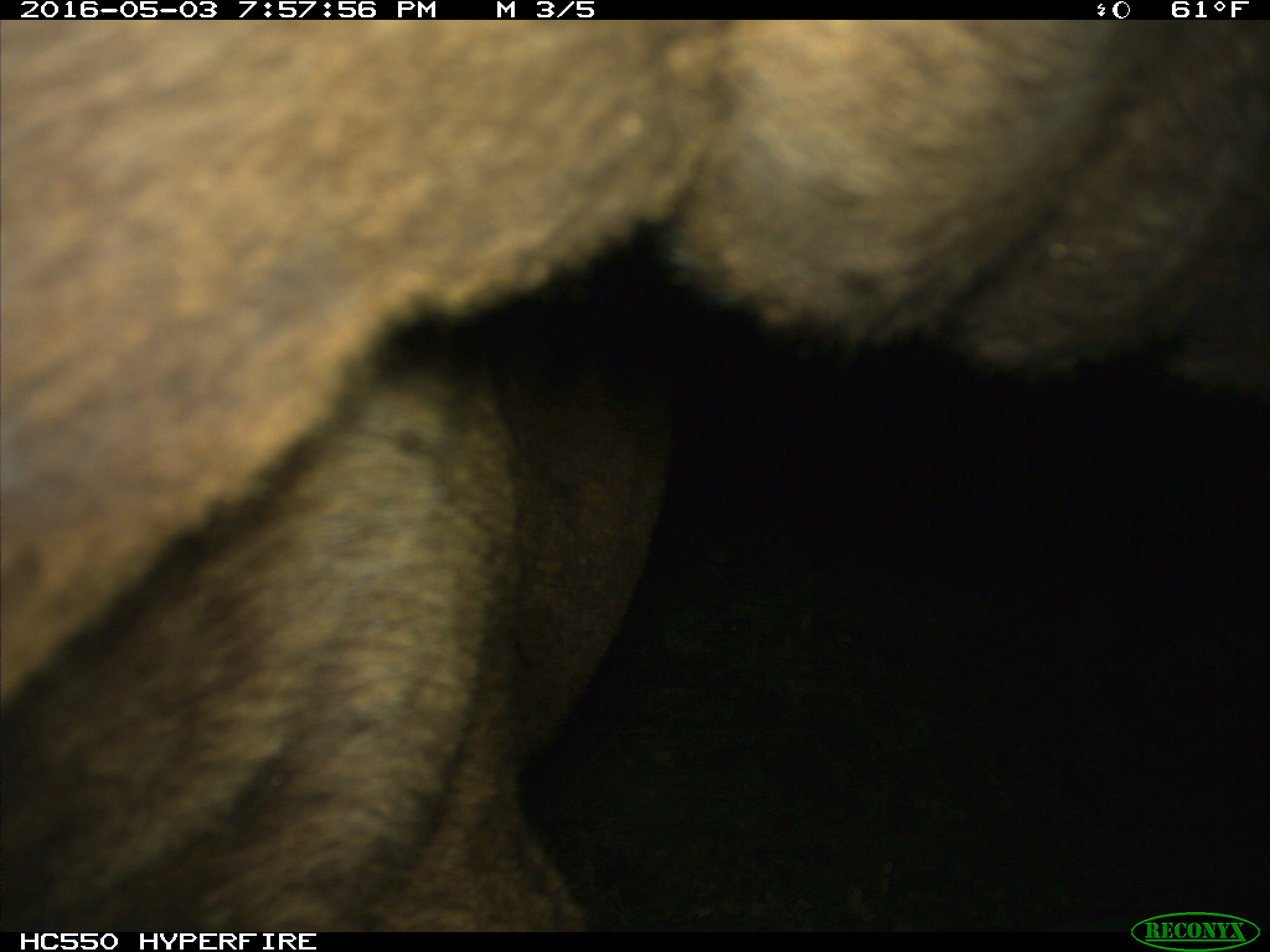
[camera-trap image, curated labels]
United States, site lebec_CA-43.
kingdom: Animalia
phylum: Chordata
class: Mammalia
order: Artiodactyla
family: Bovidae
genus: Bos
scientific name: Bos taurus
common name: domestic cow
Bos taurus (domestic cow).